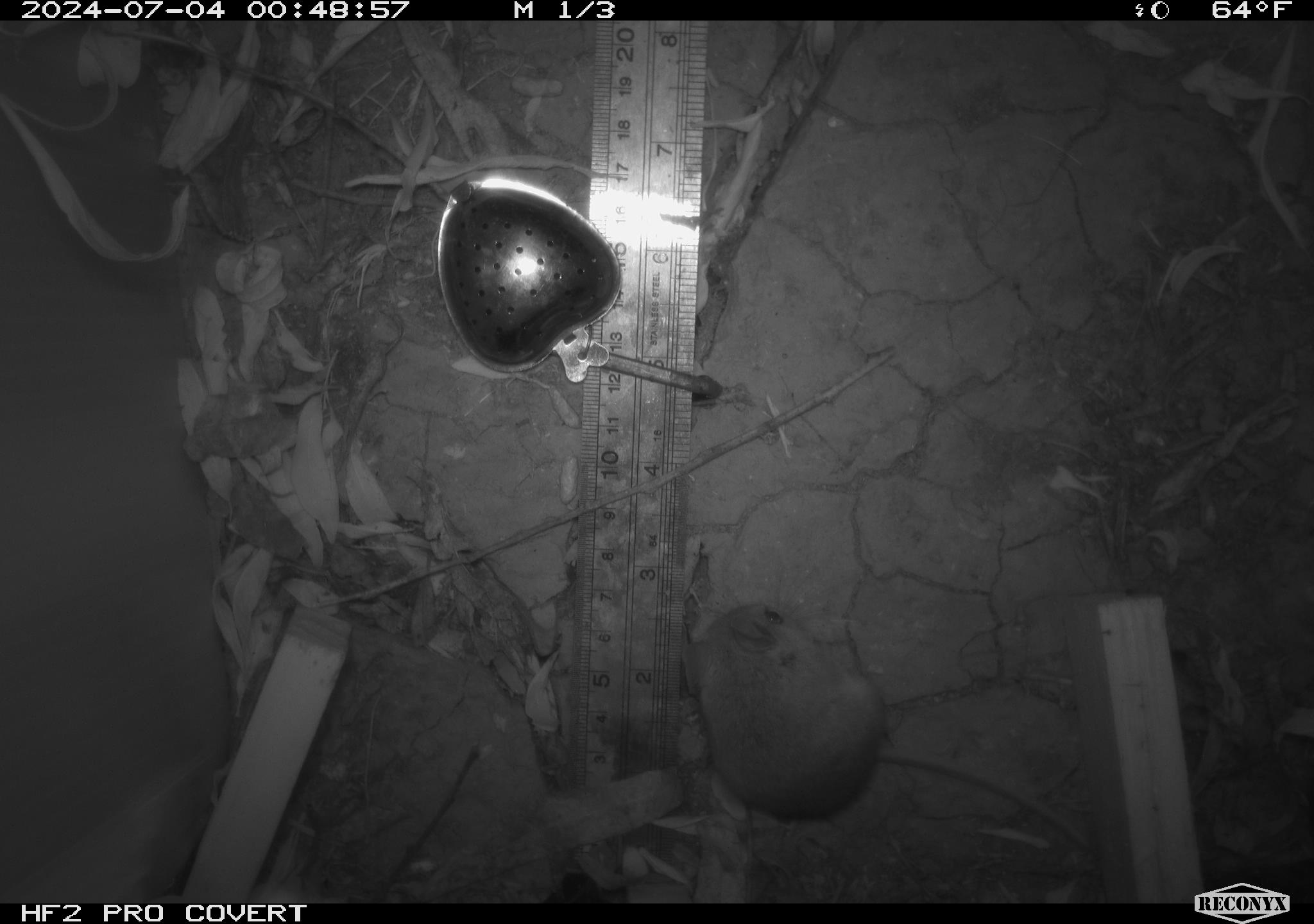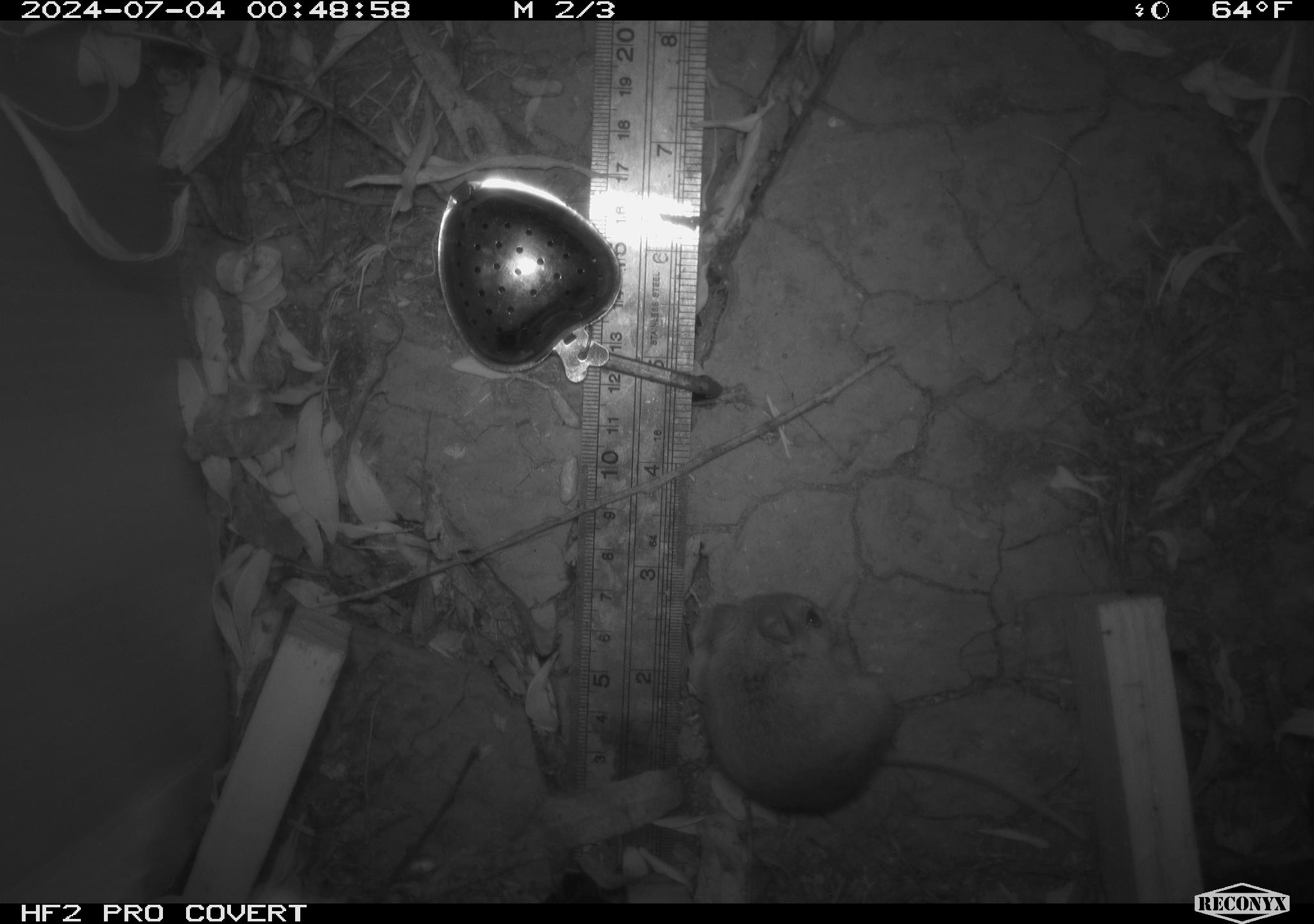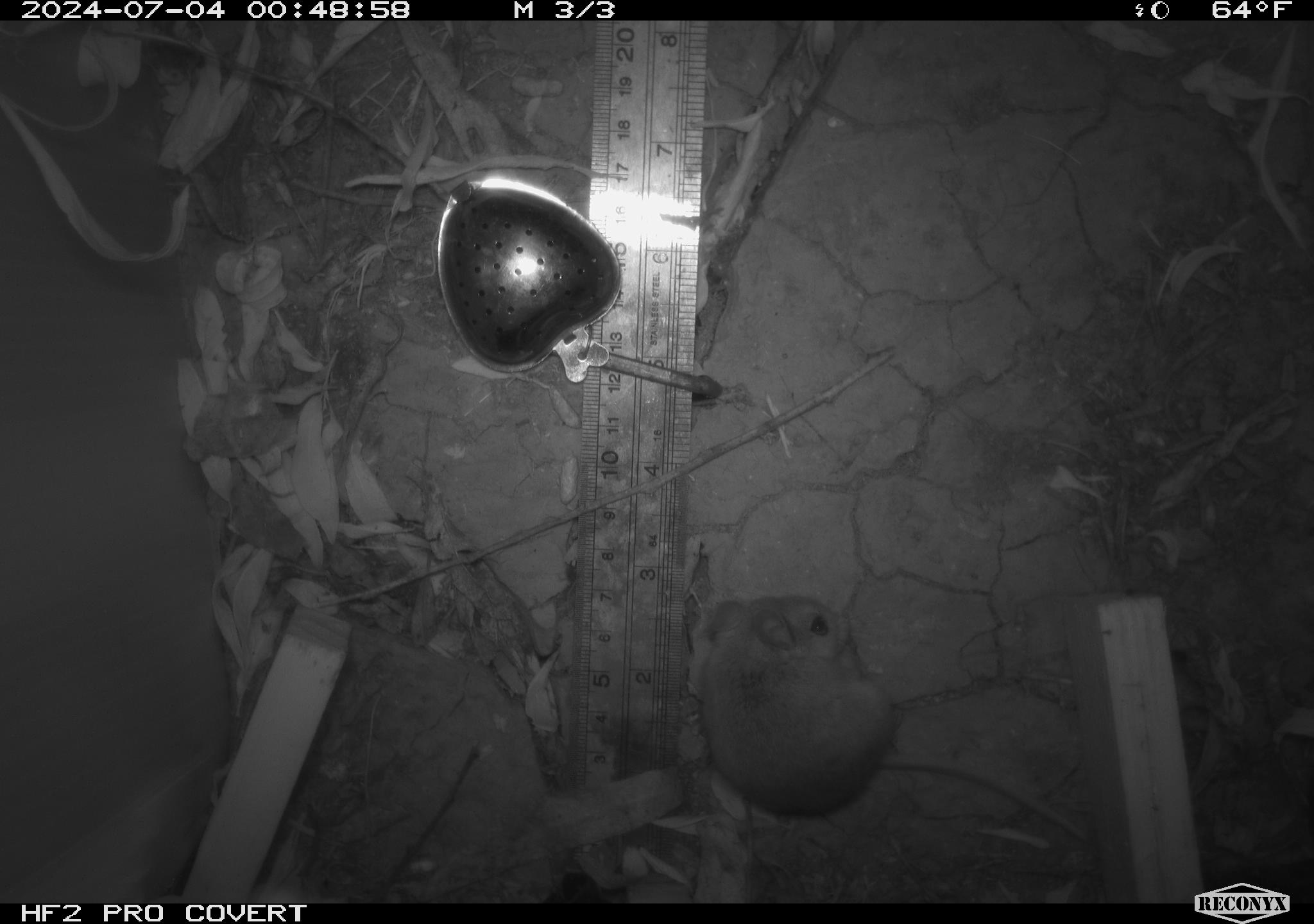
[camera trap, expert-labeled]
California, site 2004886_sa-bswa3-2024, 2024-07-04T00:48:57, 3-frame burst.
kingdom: Animalia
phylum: Chordata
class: Mammalia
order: Rodentia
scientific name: Rodentia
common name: mouse species